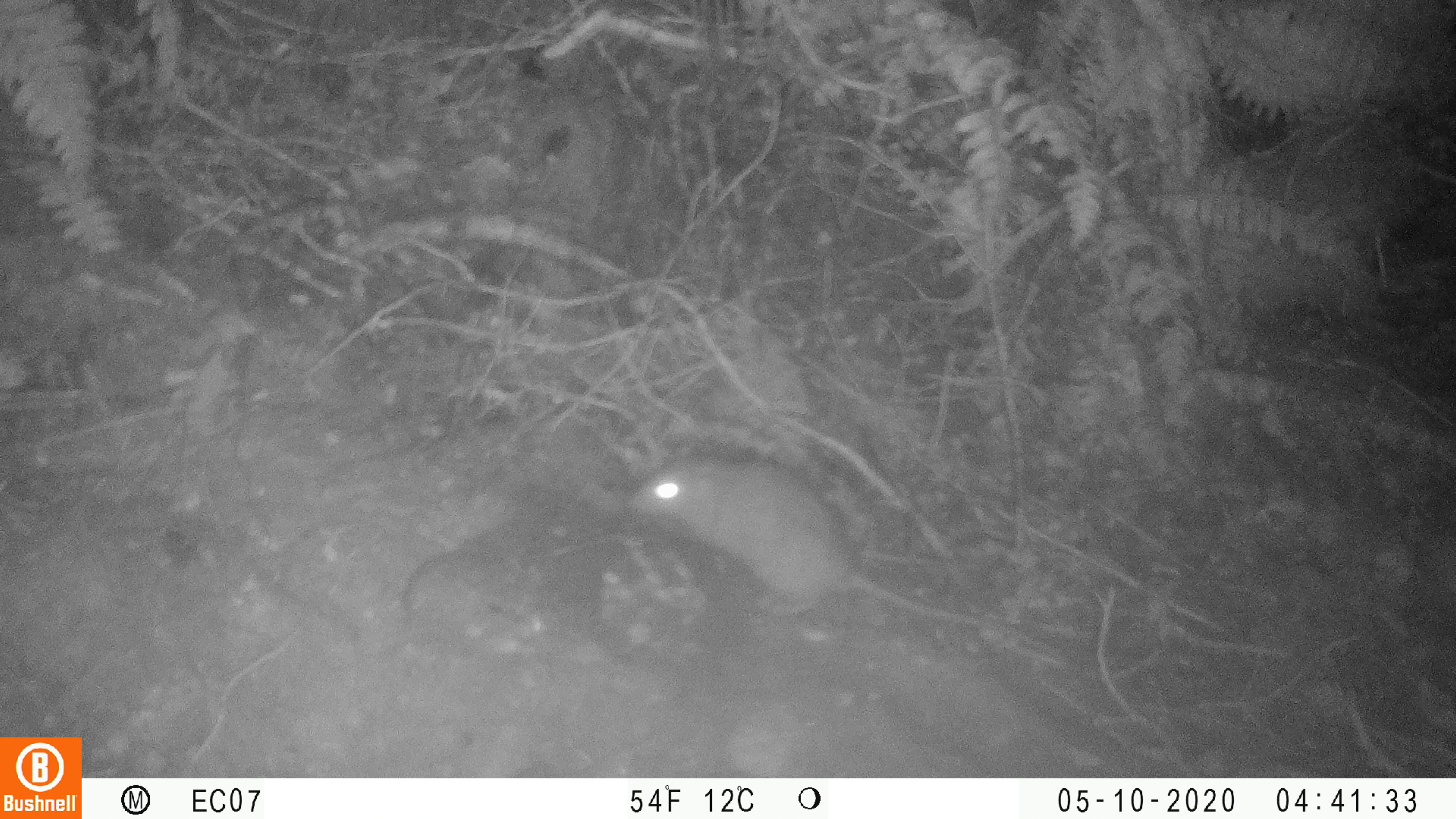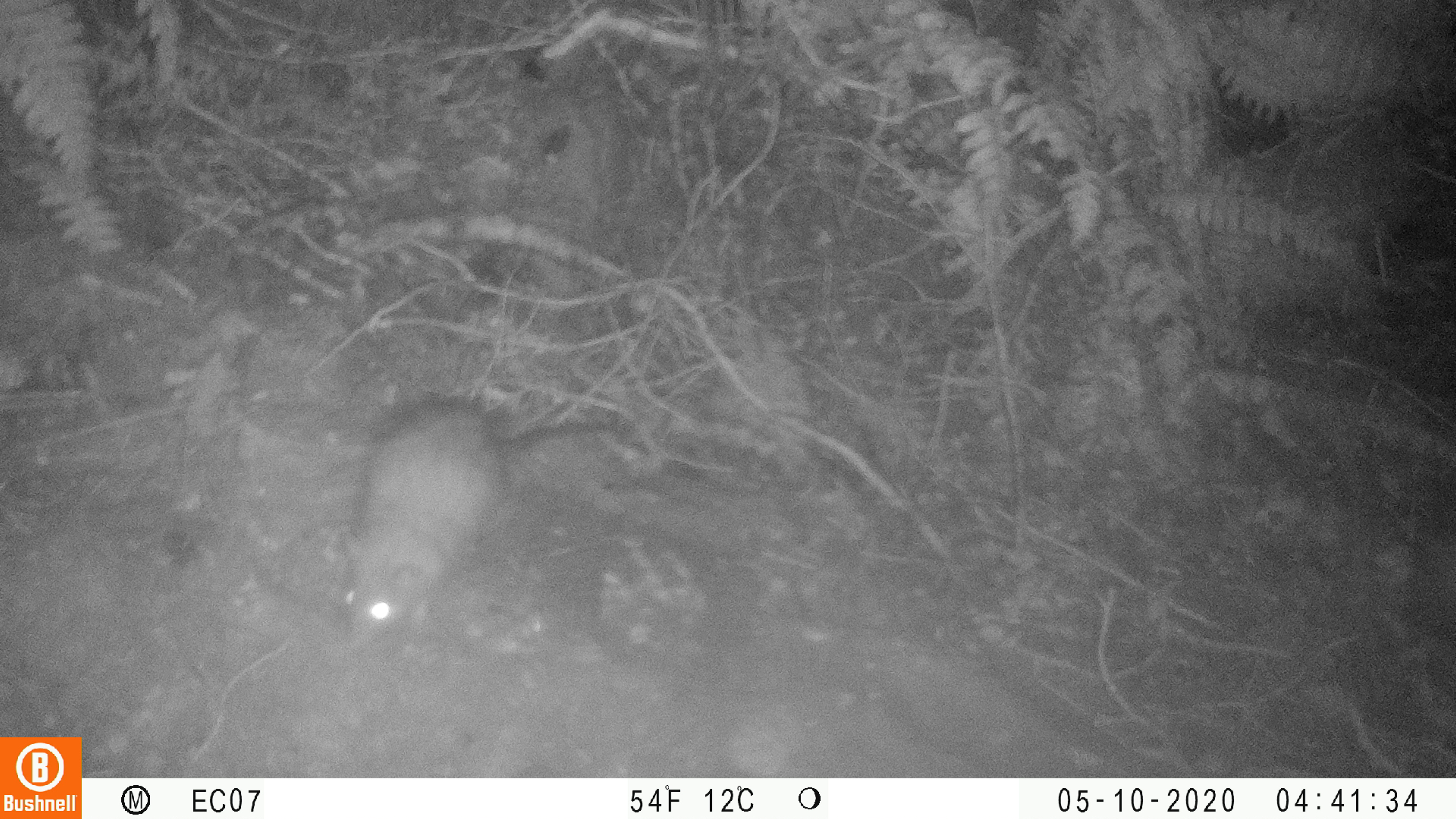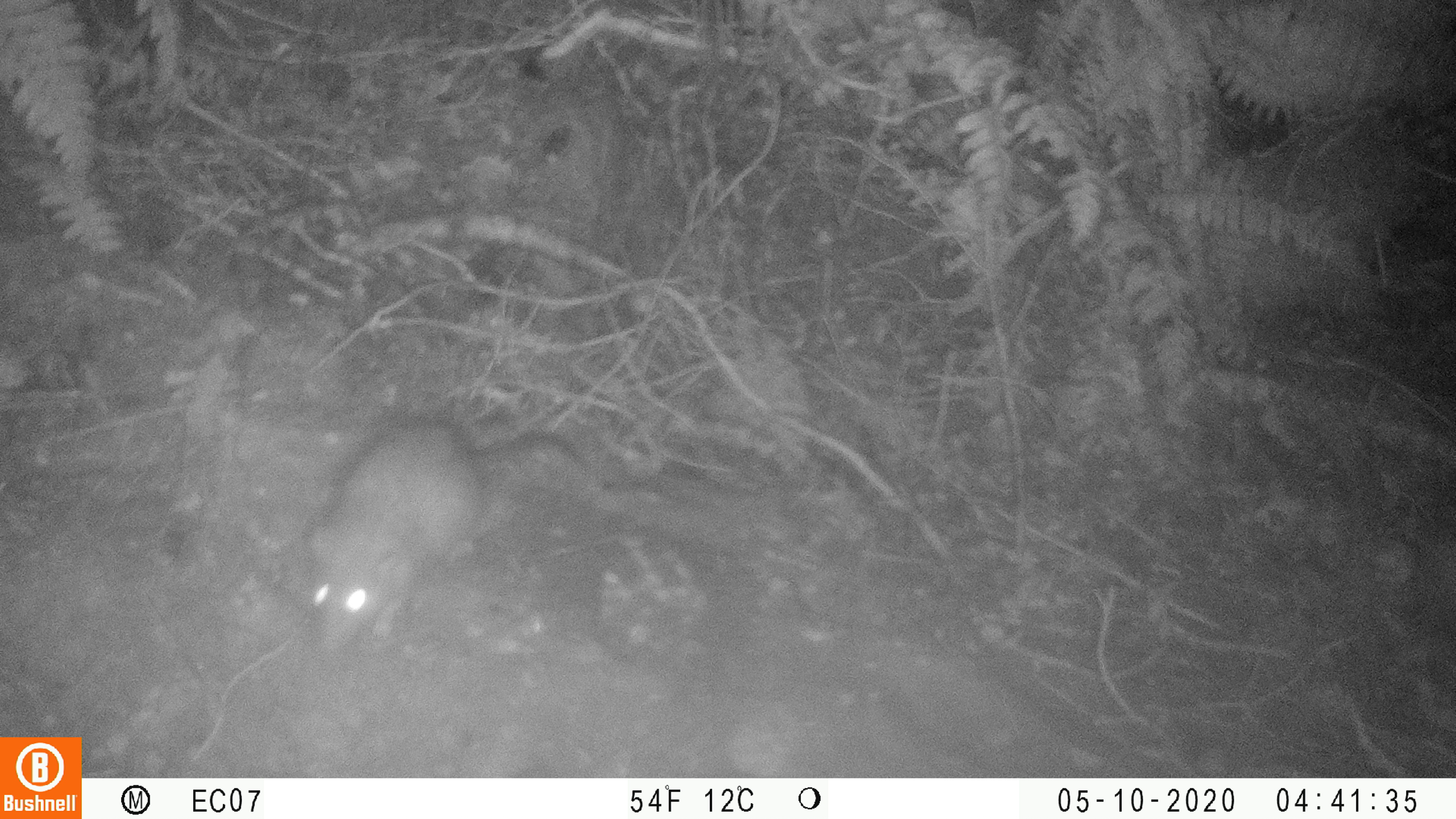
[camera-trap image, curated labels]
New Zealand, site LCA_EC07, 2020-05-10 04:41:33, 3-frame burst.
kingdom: Animalia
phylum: Chordata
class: Mammalia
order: Rodentia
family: Muridae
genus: Rattus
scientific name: Rattus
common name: rat